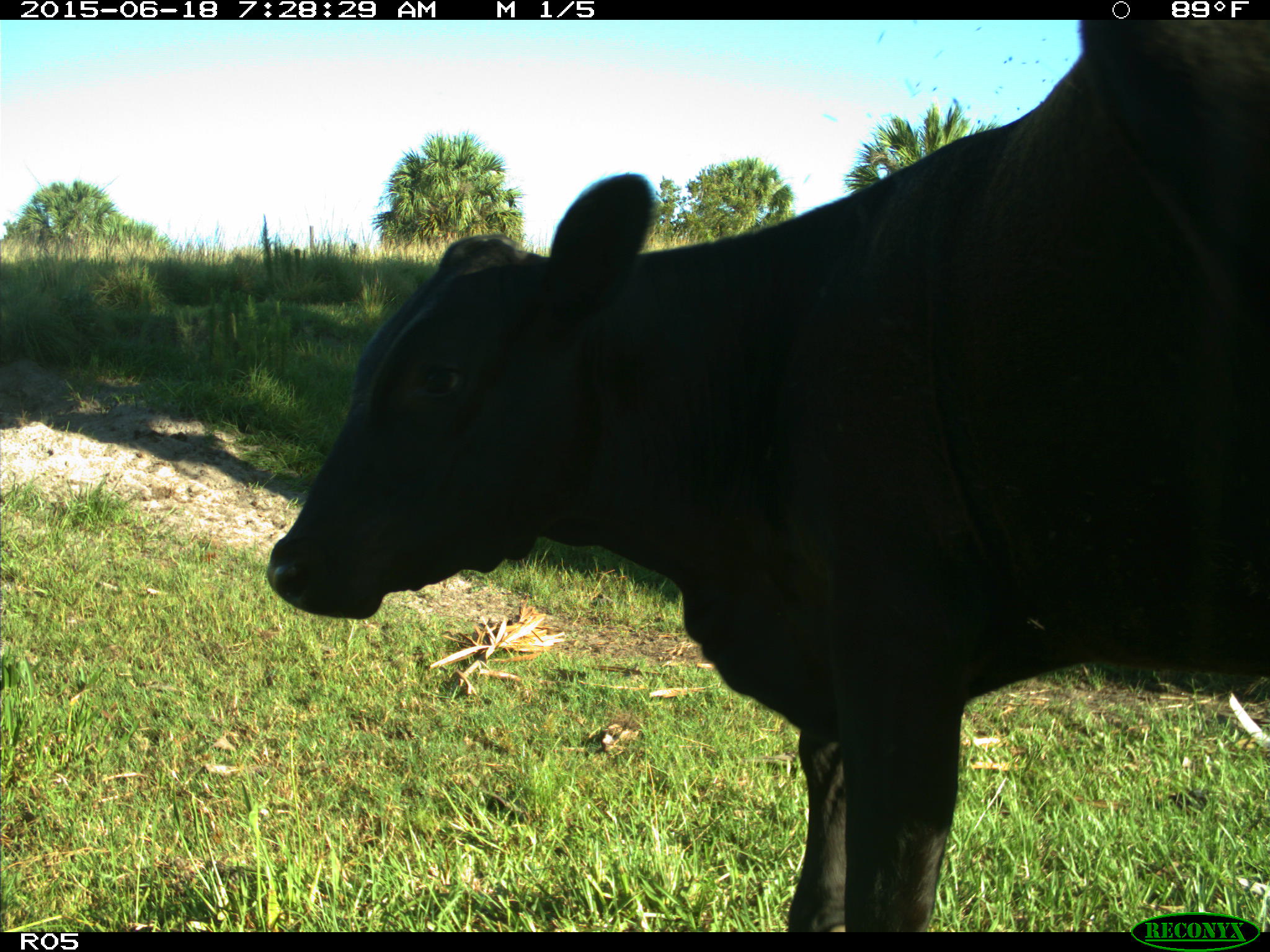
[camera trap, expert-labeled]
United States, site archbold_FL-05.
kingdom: Animalia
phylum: Chordata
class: Mammalia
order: Artiodactyla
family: Bovidae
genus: Bos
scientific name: Bos taurus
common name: domestic cow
Bos taurus (domestic cow).